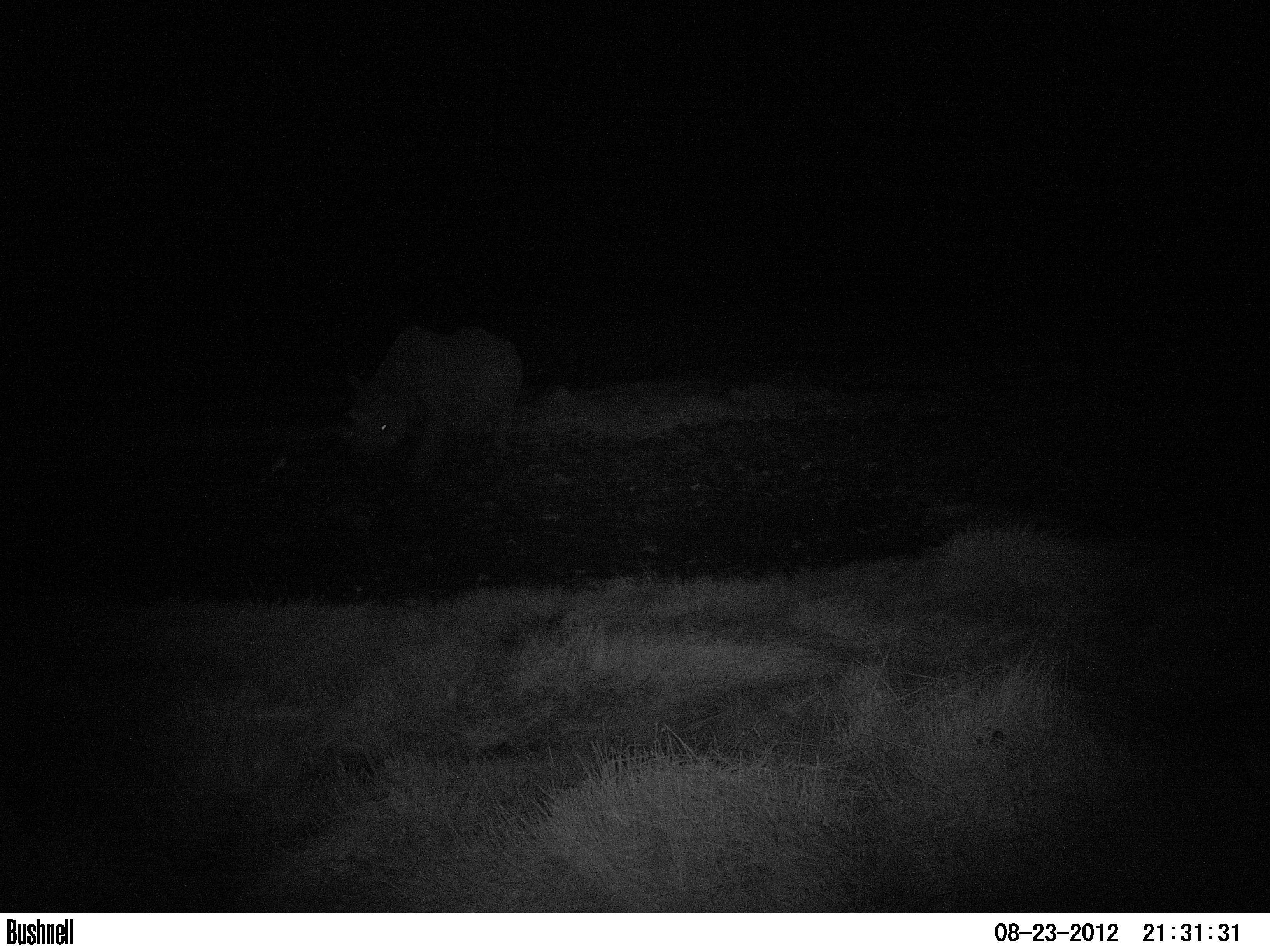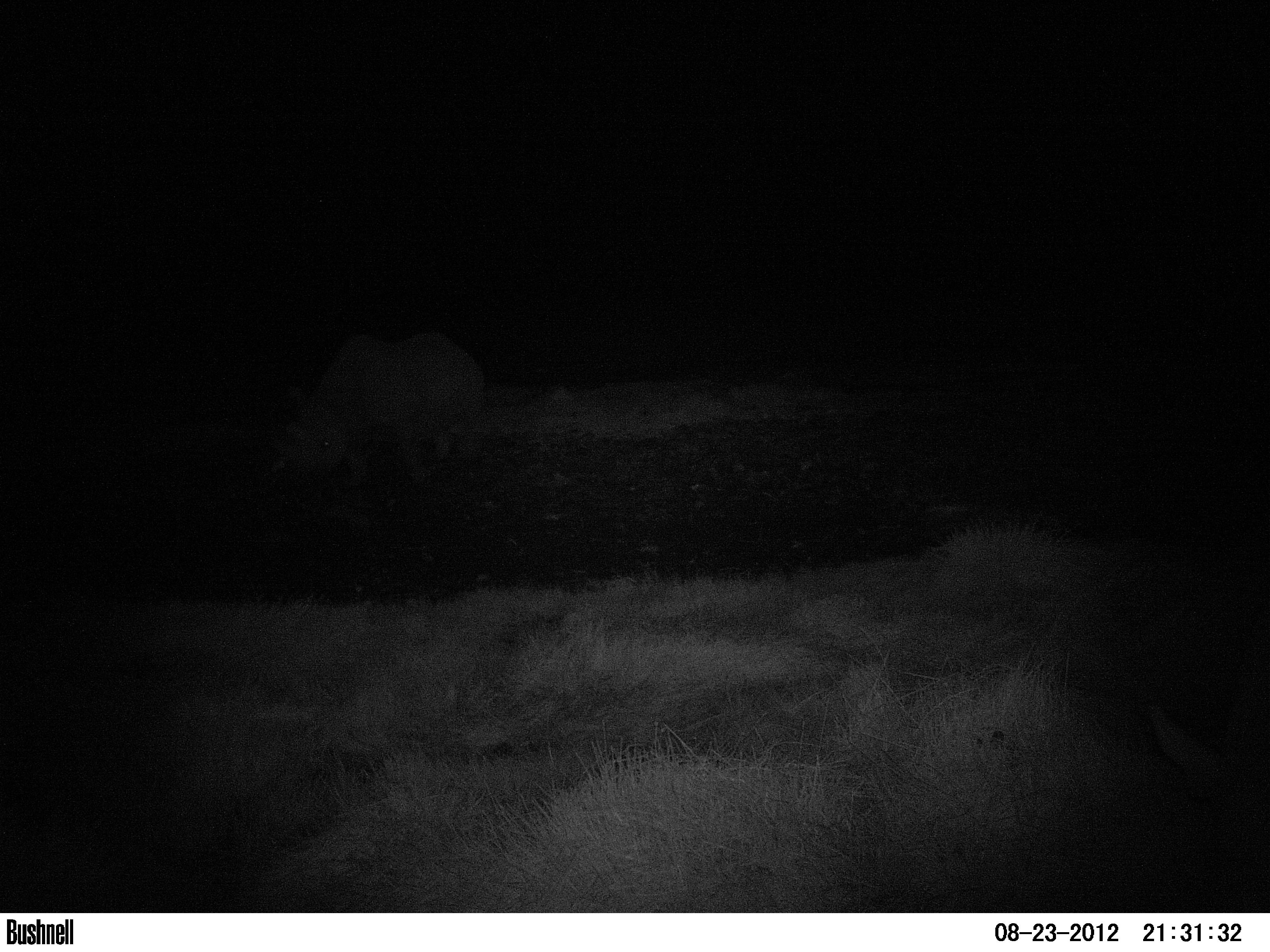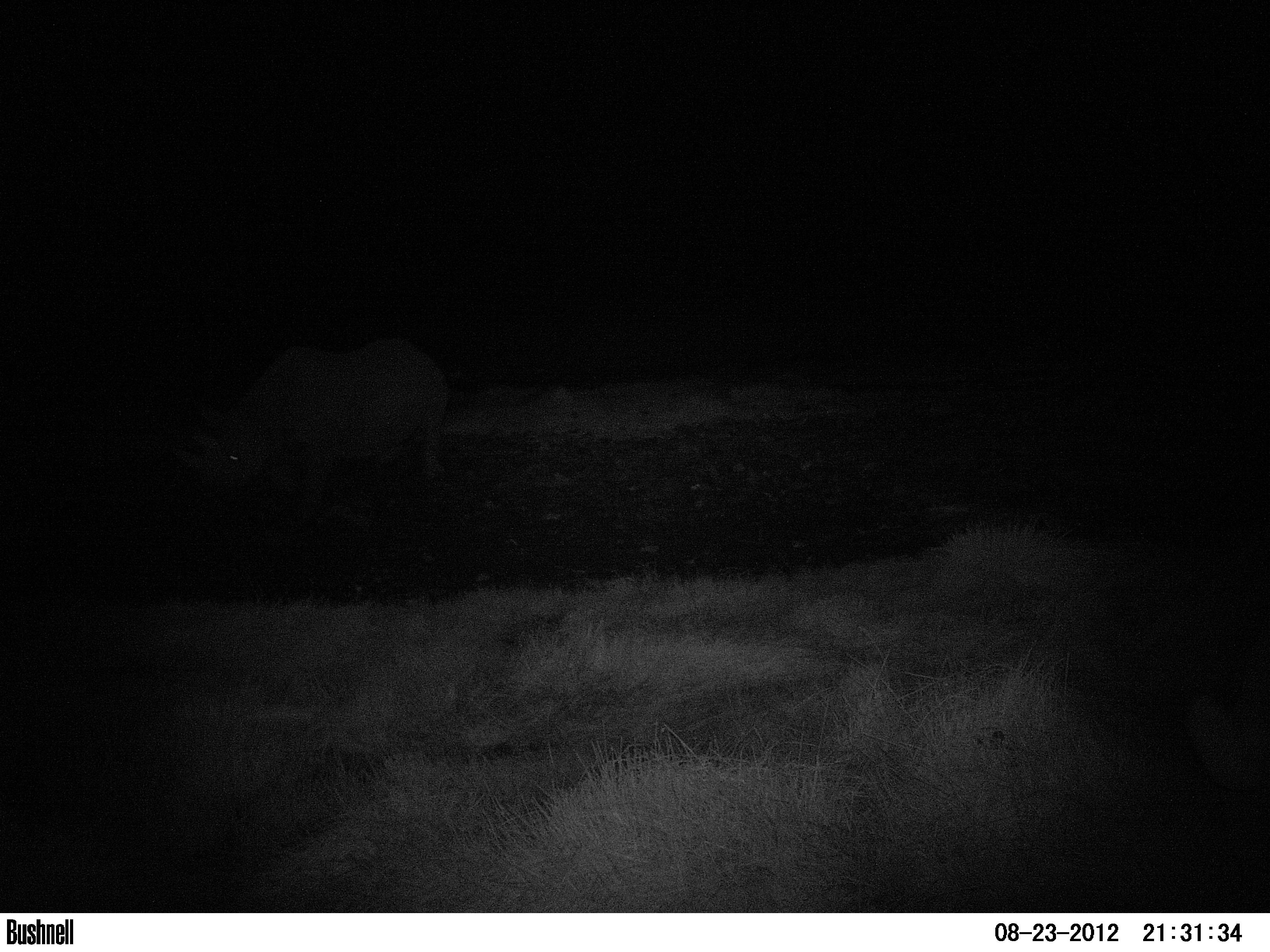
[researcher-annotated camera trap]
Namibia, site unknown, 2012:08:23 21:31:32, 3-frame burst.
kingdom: Animalia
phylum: Chordata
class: Mammalia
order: Perissodactyla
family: Rhinocerotidae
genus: Diceros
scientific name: Diceros bicornis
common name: black rhinoceros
Diceros bicornis (black rhinoceros).